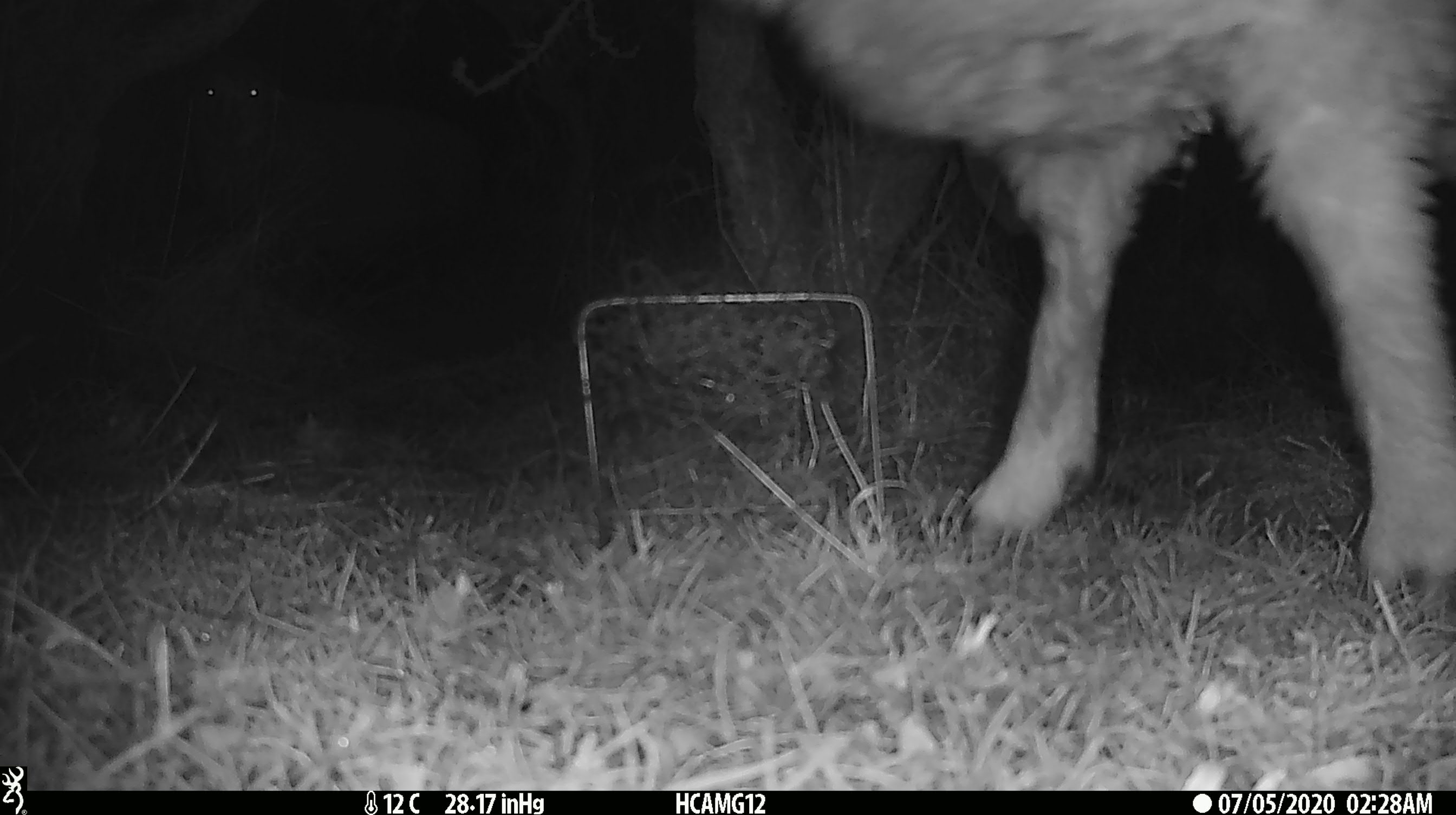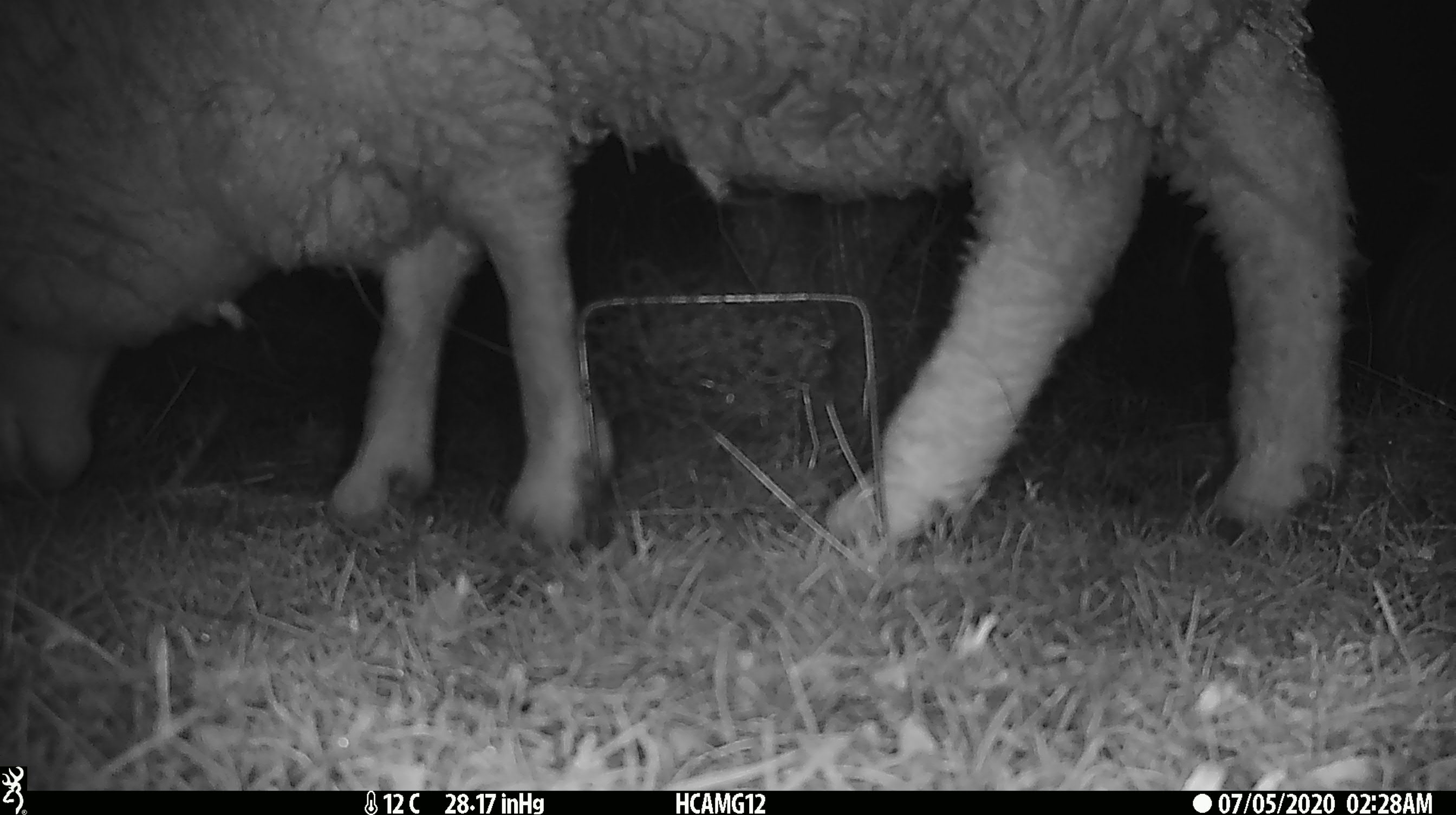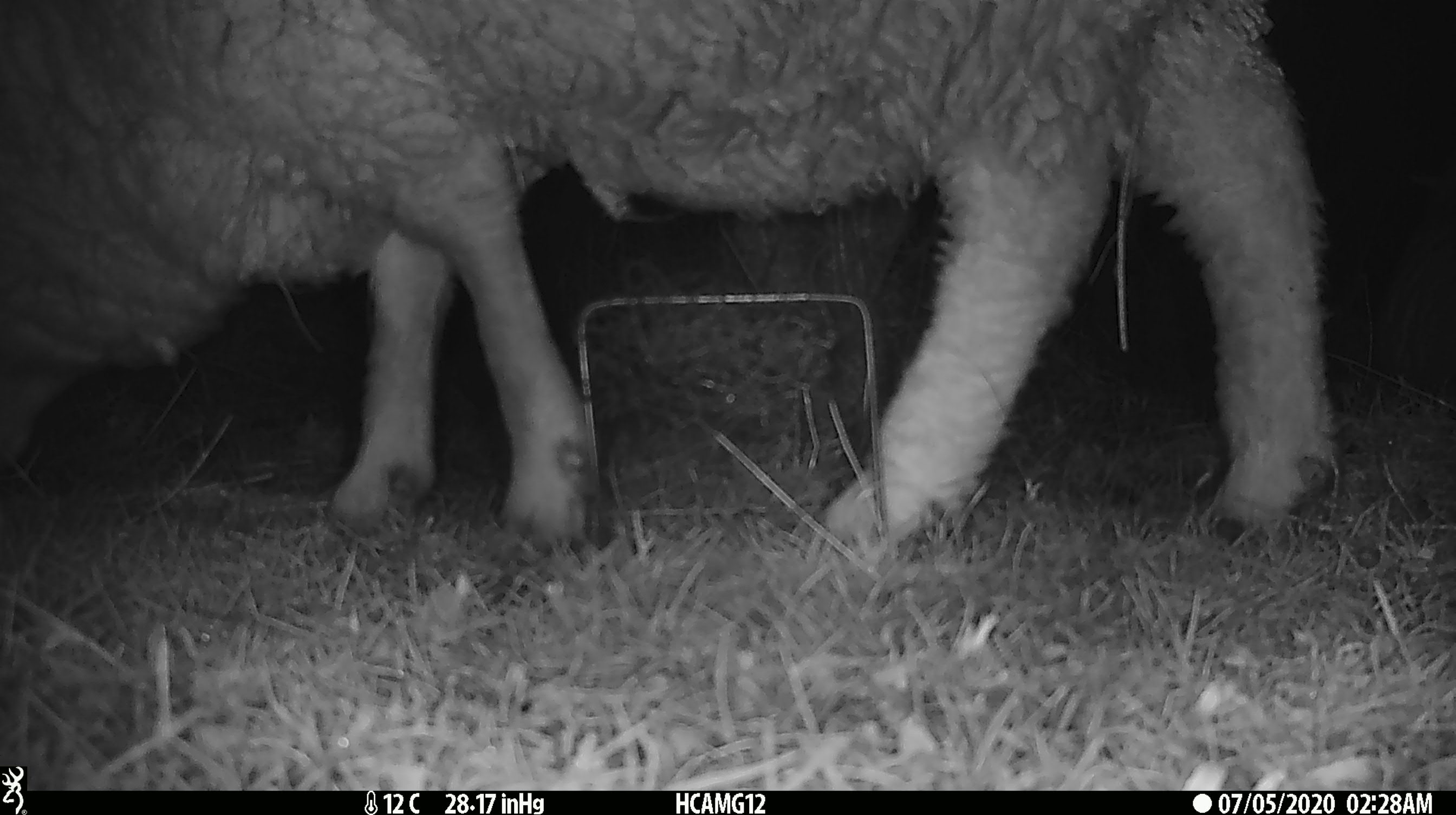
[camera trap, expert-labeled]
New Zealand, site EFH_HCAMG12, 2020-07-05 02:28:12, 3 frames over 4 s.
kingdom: Animalia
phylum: Chordata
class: Mammalia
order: Artiodactyla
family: Bovidae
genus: Ovis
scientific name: Ovis aries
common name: domestic sheep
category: sheep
Sheep (domestic sheep) (Ovis aries).